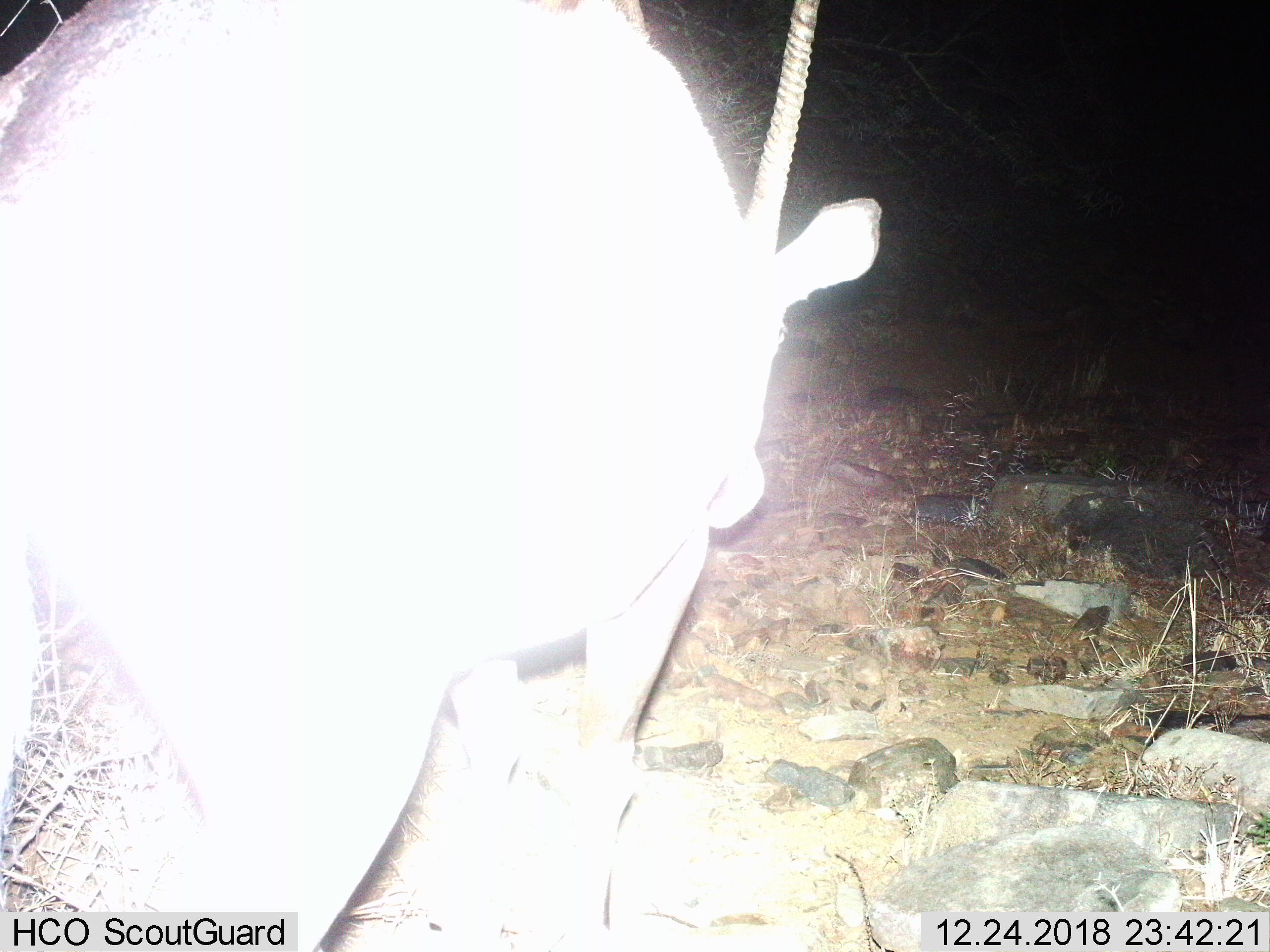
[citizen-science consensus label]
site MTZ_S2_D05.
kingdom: Animalia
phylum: Chordata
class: Mammalia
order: Artiodactyla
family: Bovidae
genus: Oryx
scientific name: Oryx gazella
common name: gemsbok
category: oryx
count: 1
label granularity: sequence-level